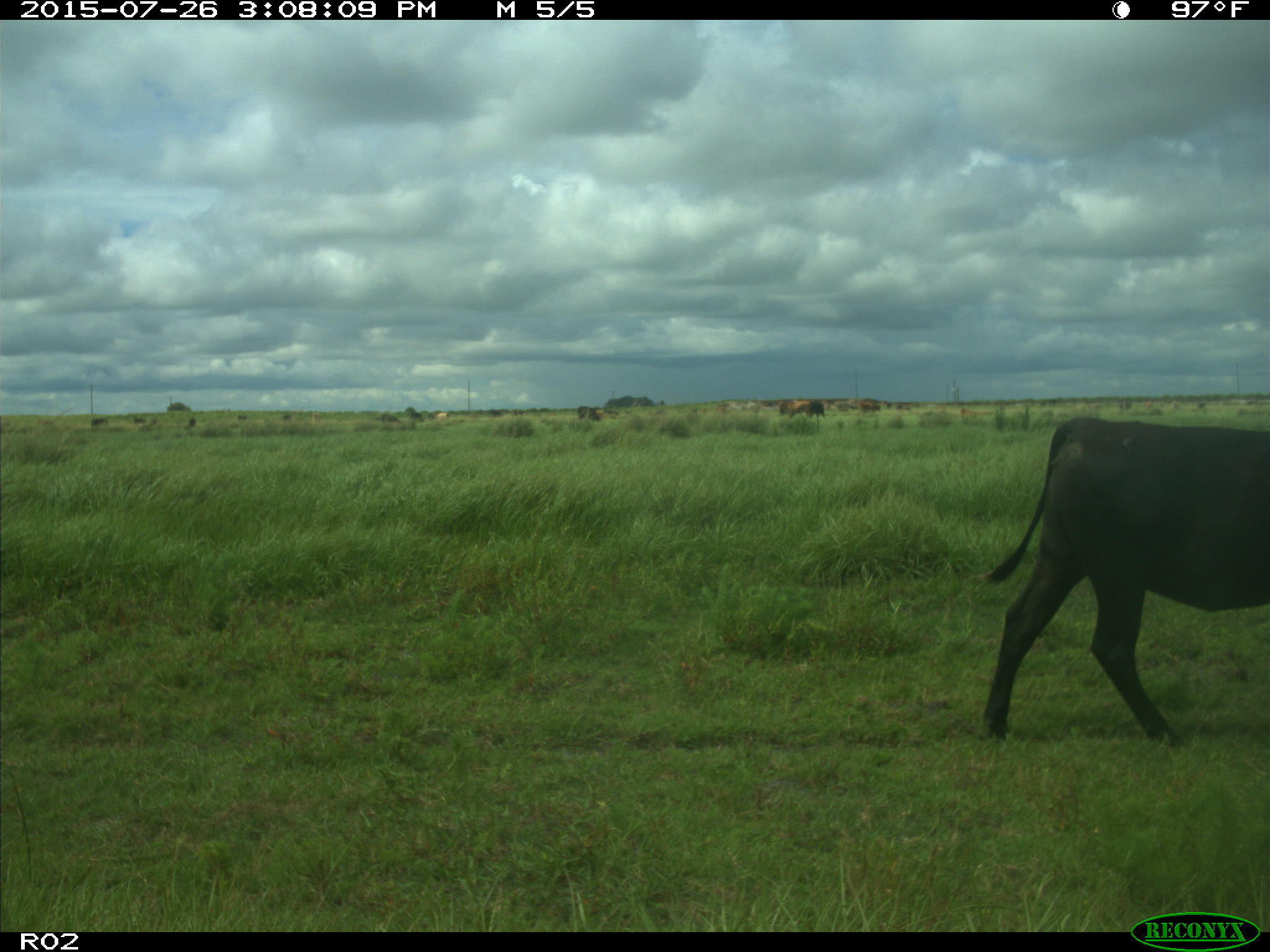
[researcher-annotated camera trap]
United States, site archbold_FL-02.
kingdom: Animalia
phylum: Chordata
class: Mammalia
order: Artiodactyla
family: Bovidae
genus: Bos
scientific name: Bos taurus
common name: domestic cow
Bos taurus (domestic cow).